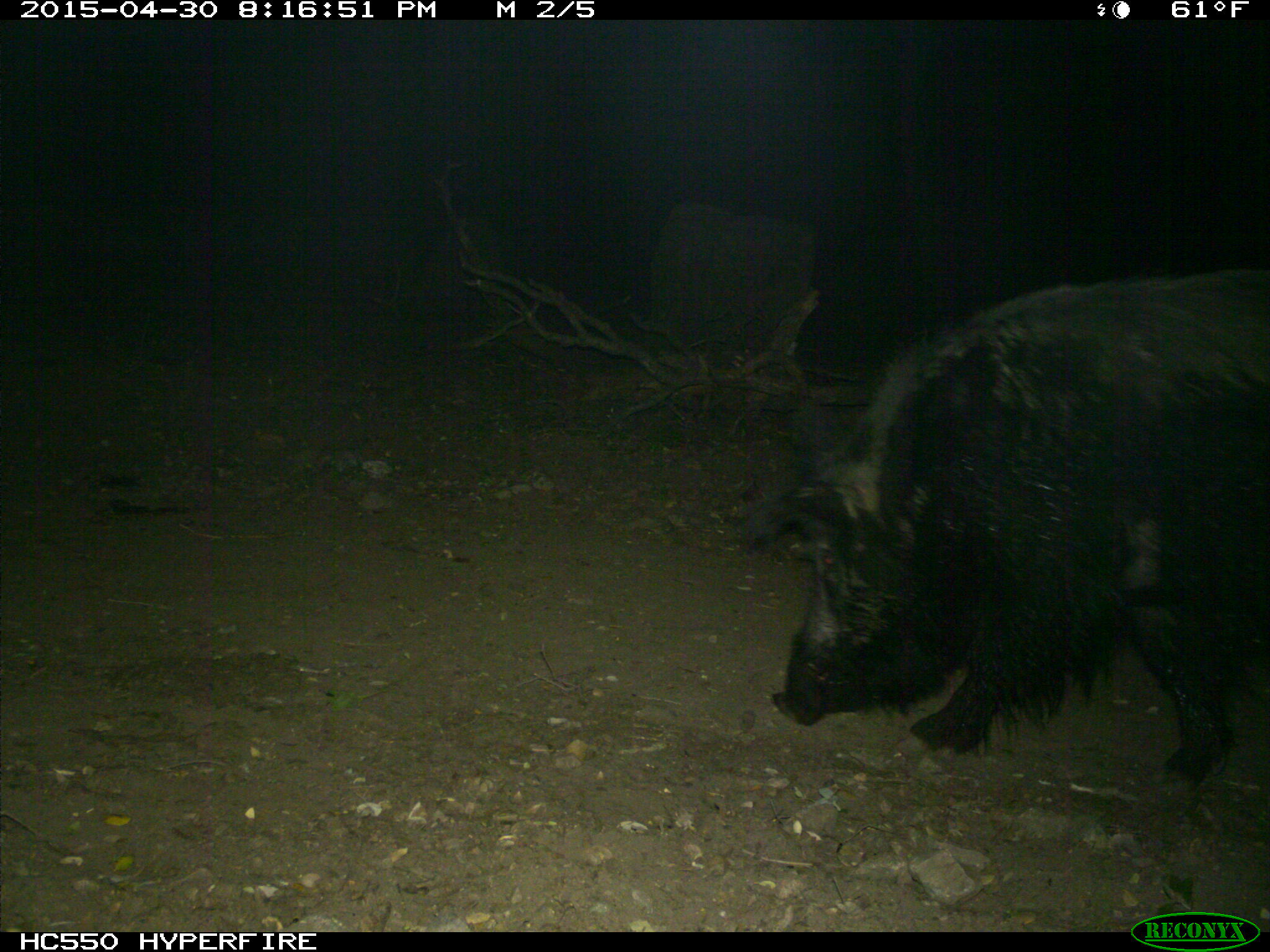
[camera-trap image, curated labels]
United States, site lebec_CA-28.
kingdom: Animalia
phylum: Chordata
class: Mammalia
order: Artiodactyla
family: Suidae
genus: Sus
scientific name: Sus scrofa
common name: wild boar